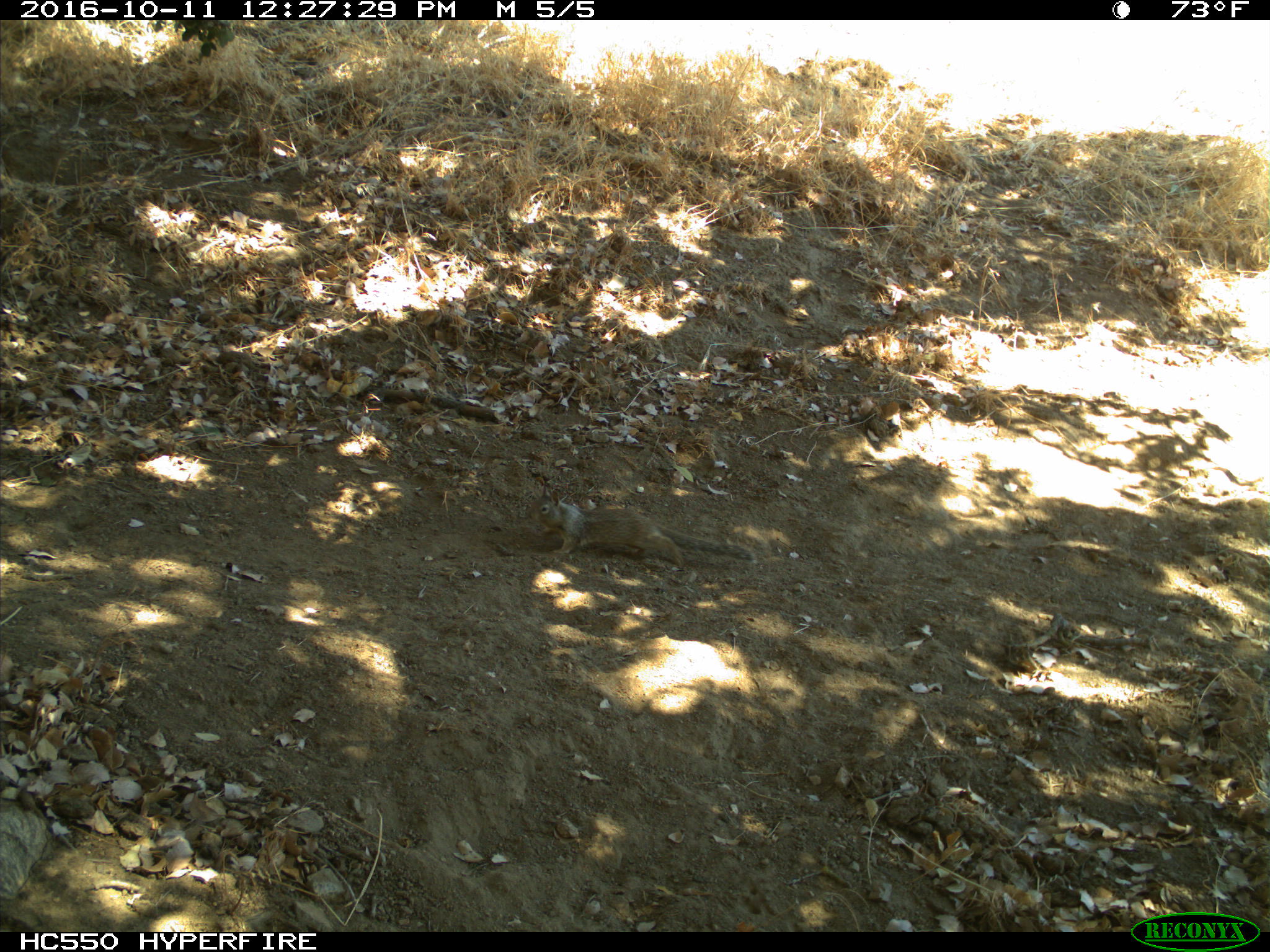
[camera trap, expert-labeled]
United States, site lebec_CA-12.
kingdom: Animalia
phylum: Chordata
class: Mammalia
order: Rodentia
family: Sciuridae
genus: Otospermophilus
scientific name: Otospermophilus beecheyi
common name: california ground squirrel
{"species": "Otospermophilus beecheyi (california ground squirrel)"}